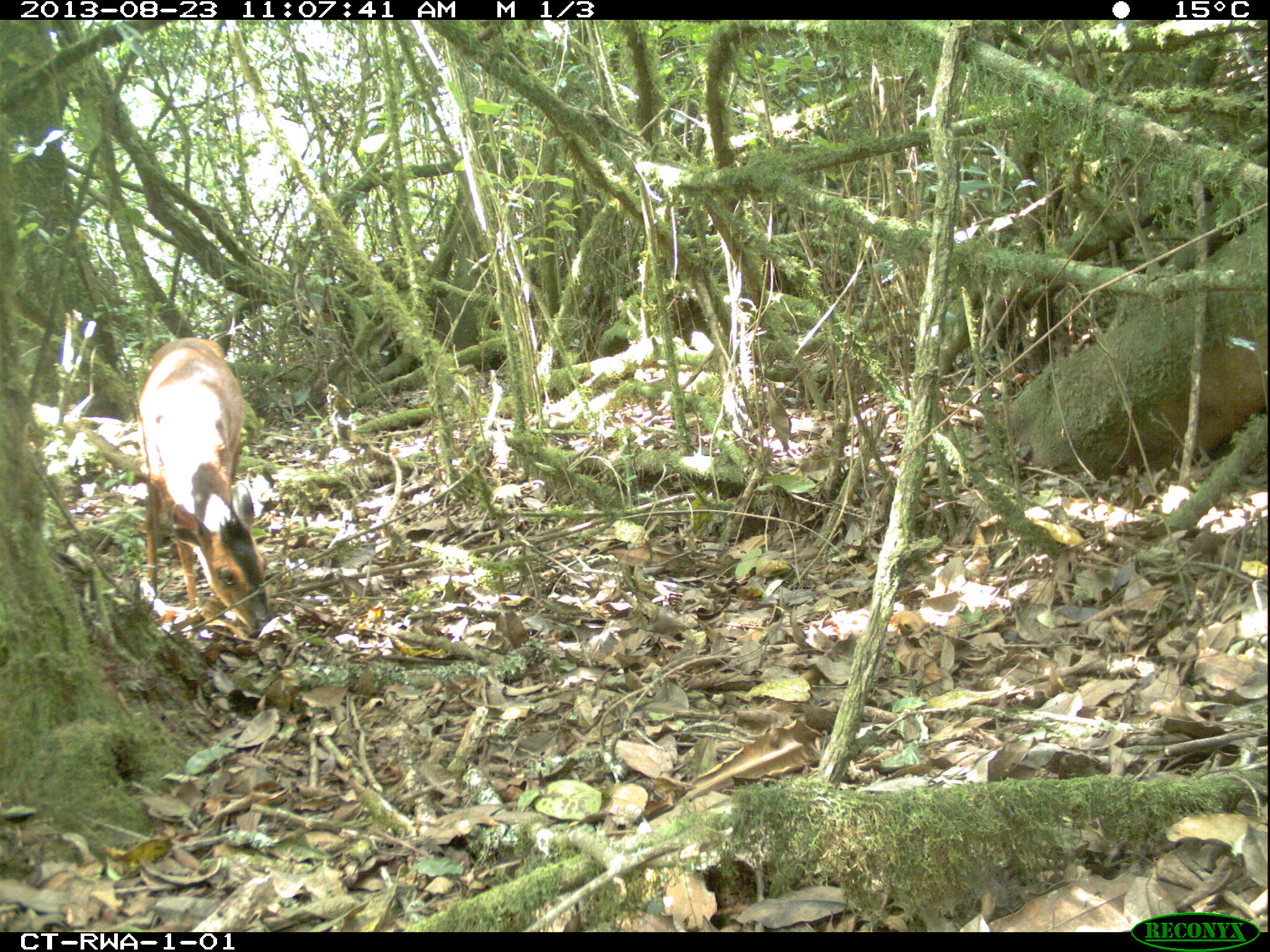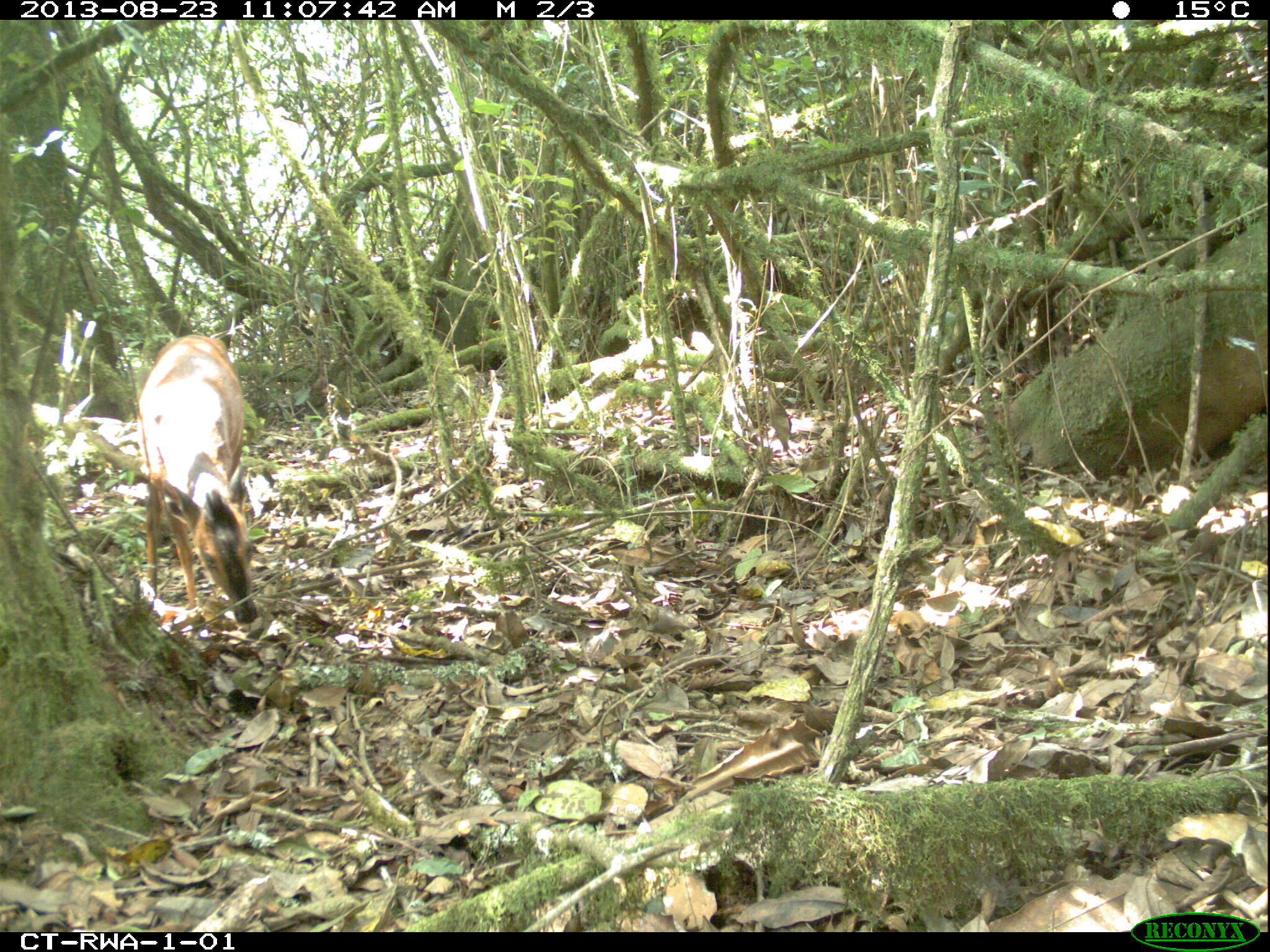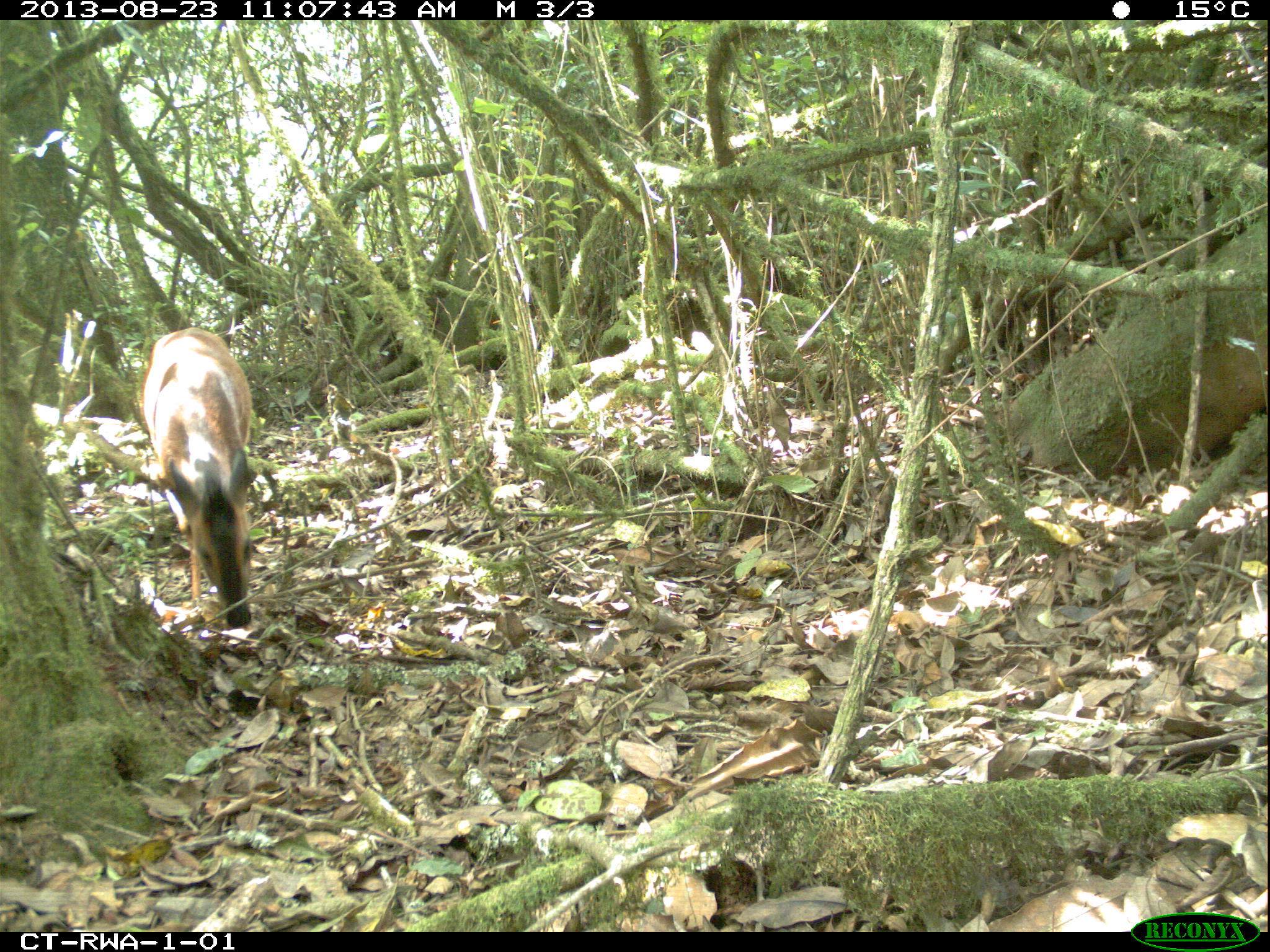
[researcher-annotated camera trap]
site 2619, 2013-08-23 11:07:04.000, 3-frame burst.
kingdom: Animalia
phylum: Chordata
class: Mammalia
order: Artiodactyla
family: Bovidae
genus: Cephalophus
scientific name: Cephalophus nigrifrons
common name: black-fronted duiker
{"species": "Cephalophus nigrifrons (black-fronted duiker)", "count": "1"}